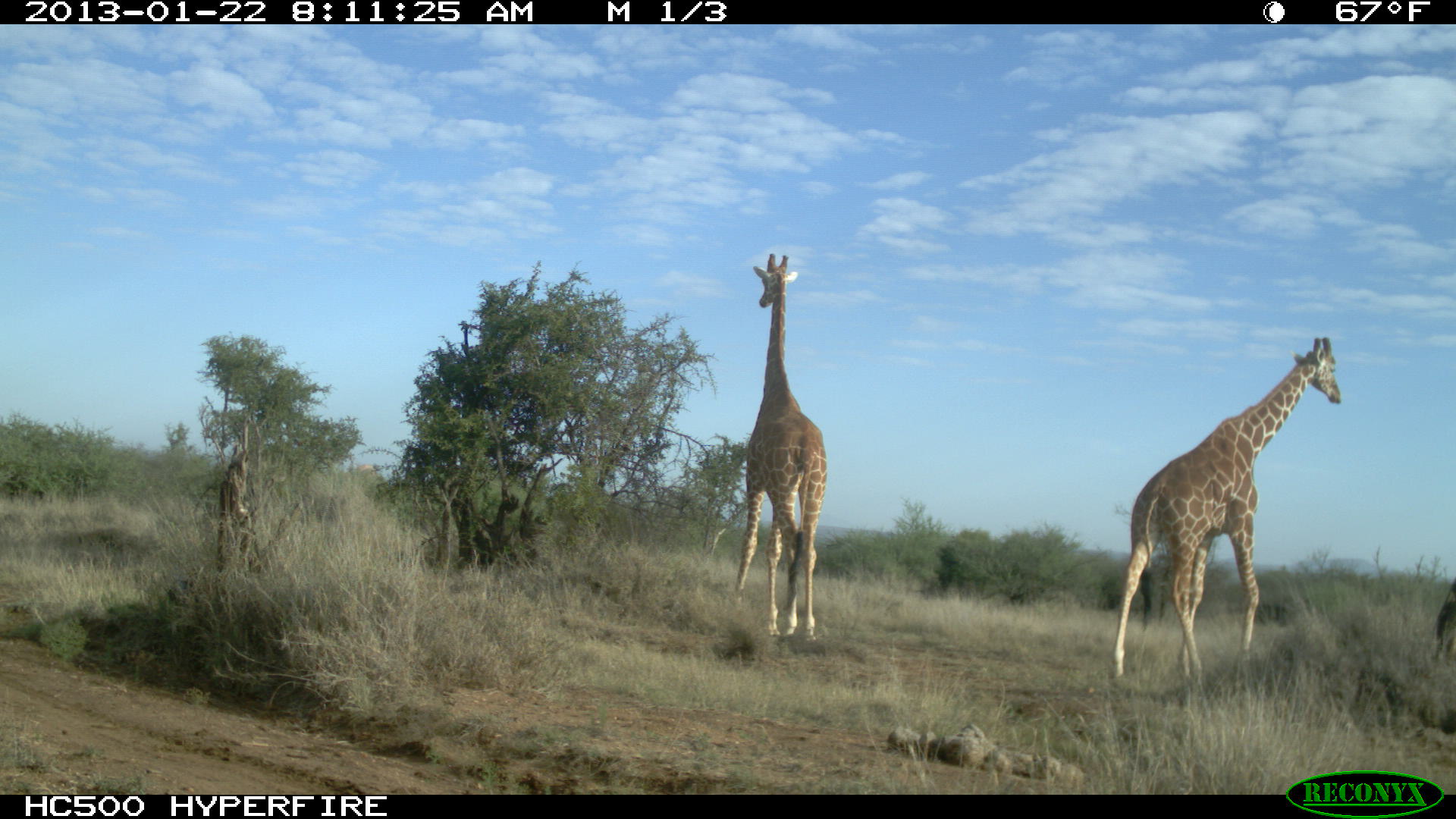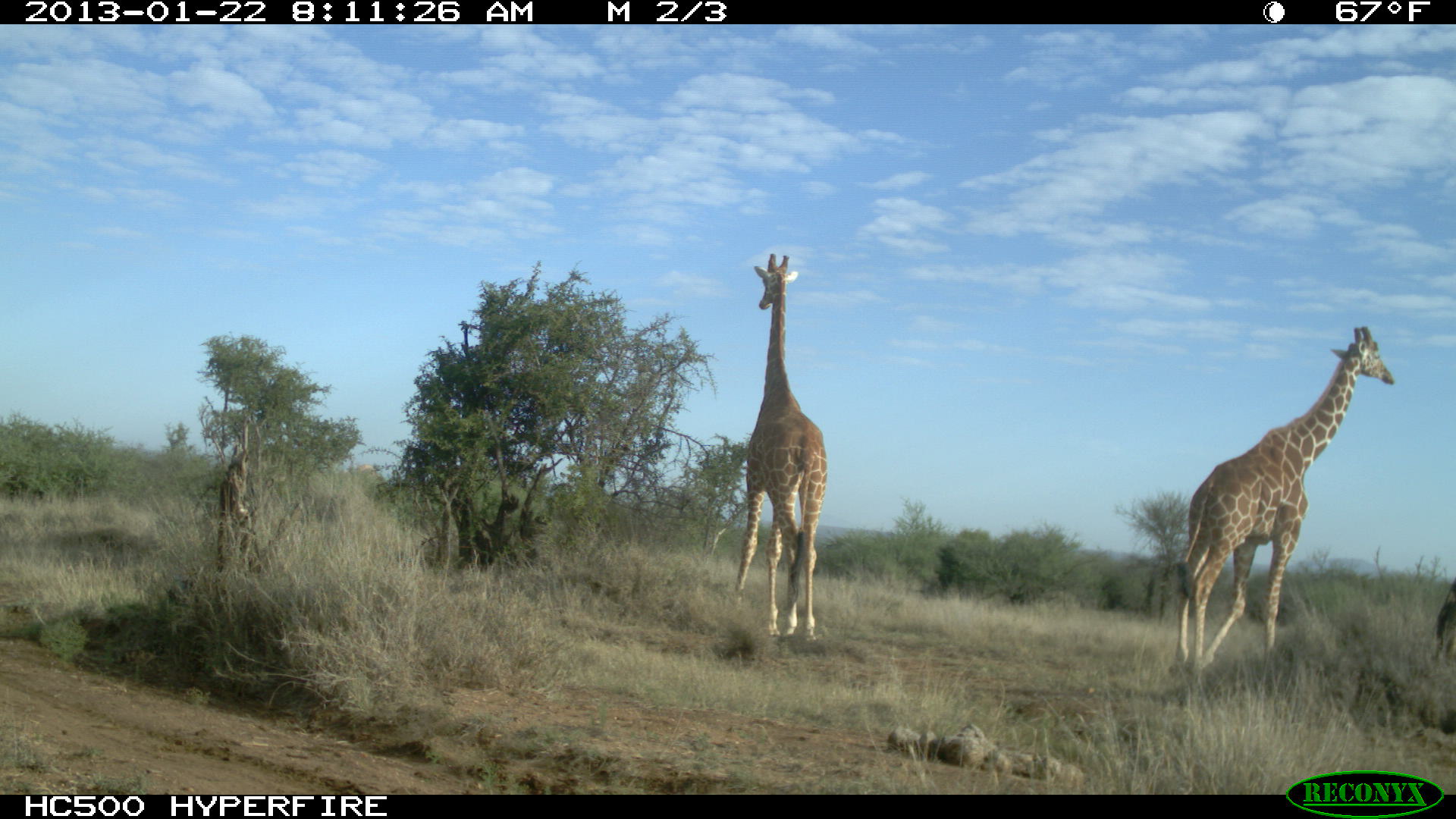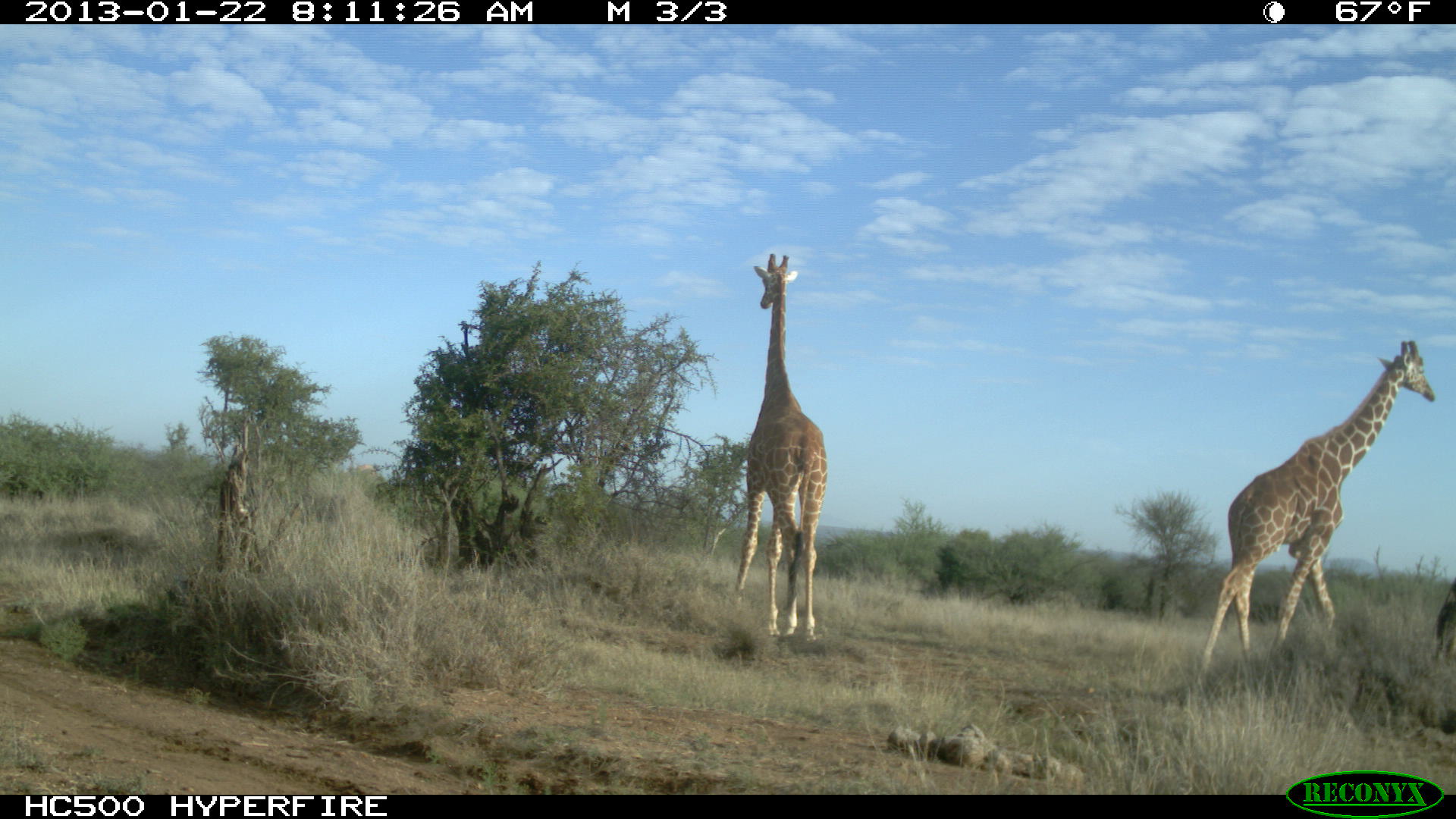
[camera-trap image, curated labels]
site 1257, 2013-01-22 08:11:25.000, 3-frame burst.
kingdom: Animalia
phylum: Chordata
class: Mammalia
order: Artiodactyla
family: Giraffidae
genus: Giraffa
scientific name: Giraffa camelopardalis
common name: giraffe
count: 2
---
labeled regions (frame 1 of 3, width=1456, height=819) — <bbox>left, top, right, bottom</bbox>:
giraffa camelopardalis: <bbox>1115, 335, 1339, 681</bbox>; <bbox>730, 251, 826, 639</bbox>